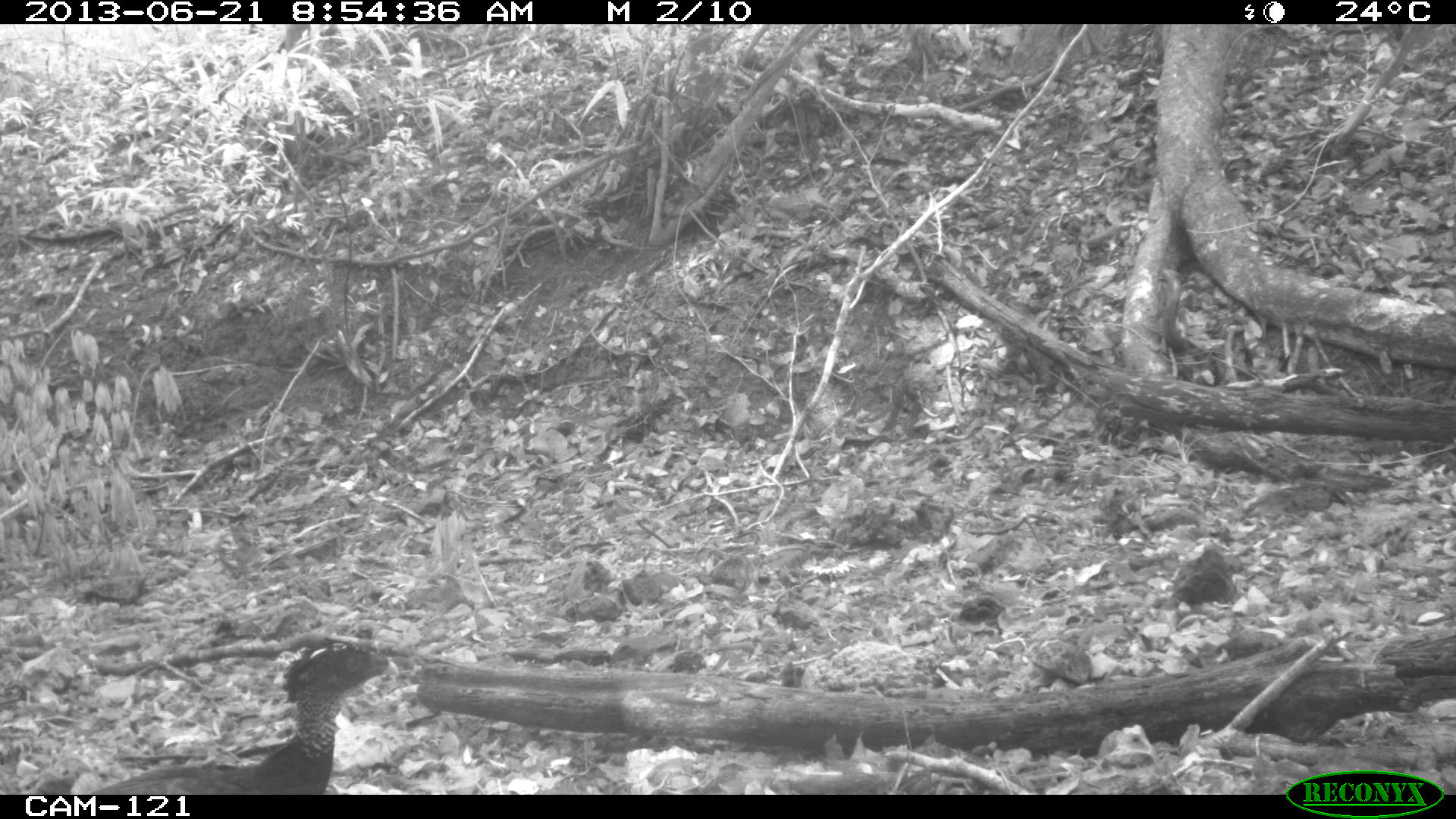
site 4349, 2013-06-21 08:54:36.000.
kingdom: Animalia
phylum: Chordata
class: Aves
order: Galliformes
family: Cracidae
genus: Crax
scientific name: Crax rubra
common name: great curassow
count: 1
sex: female